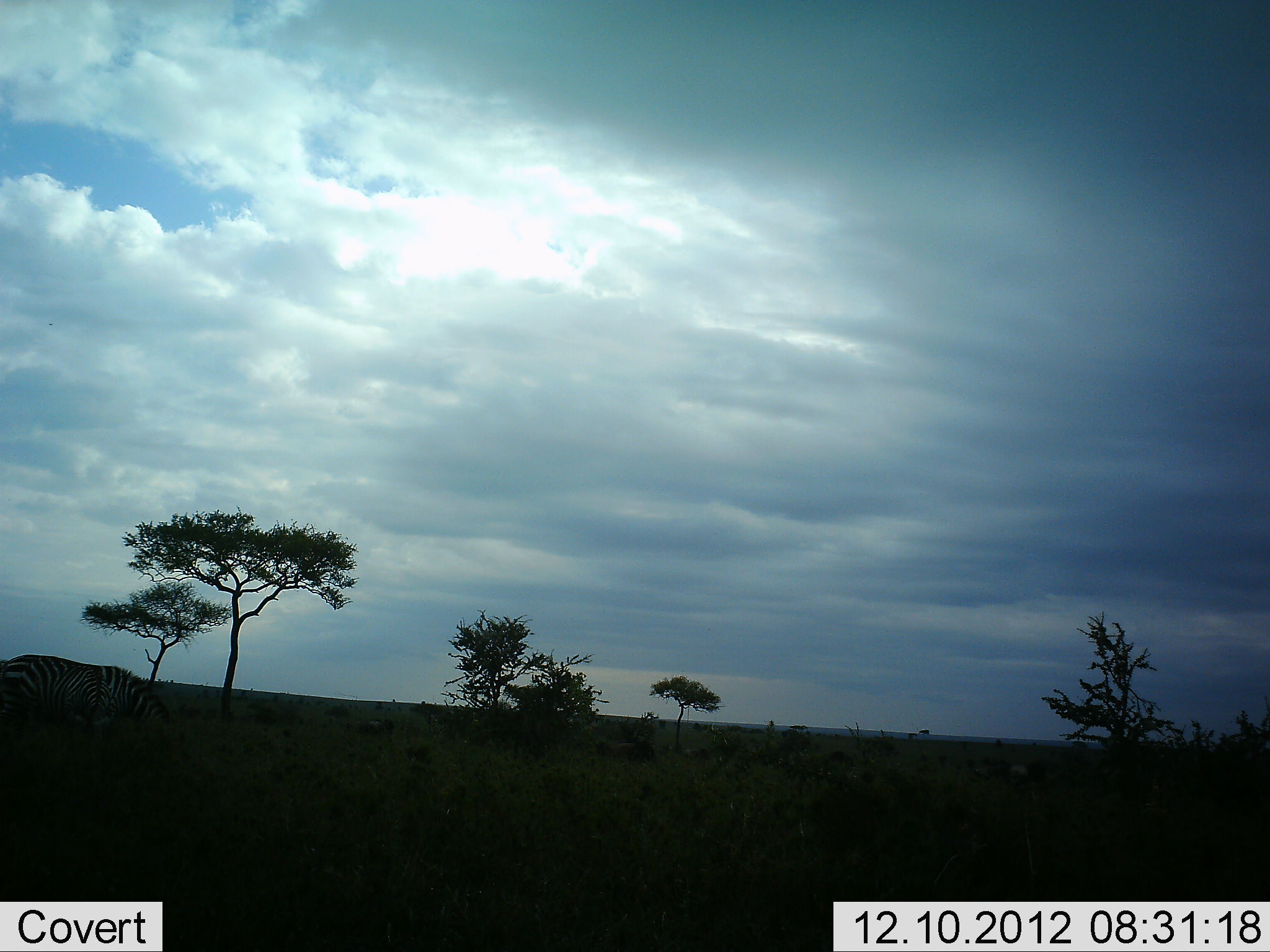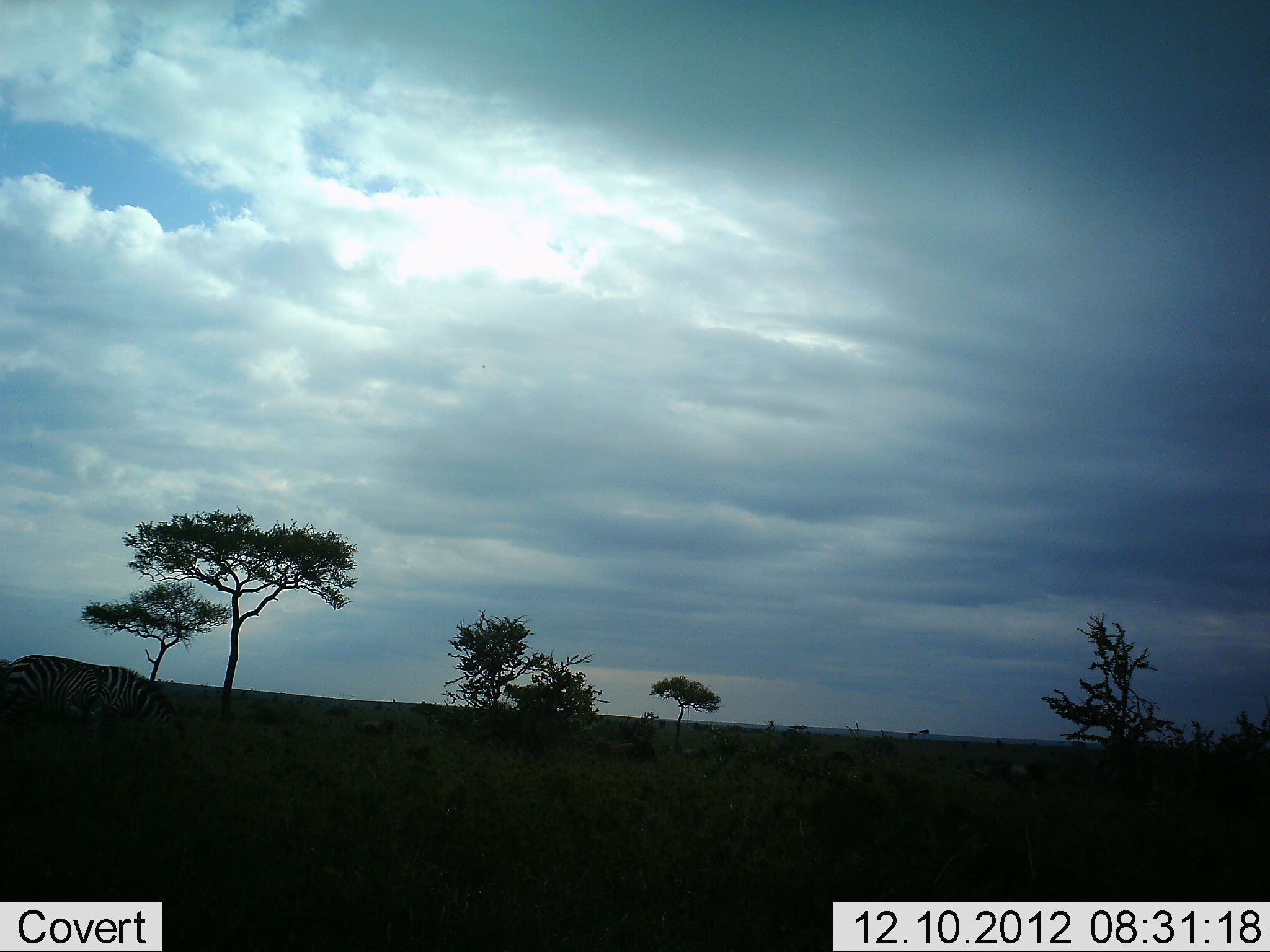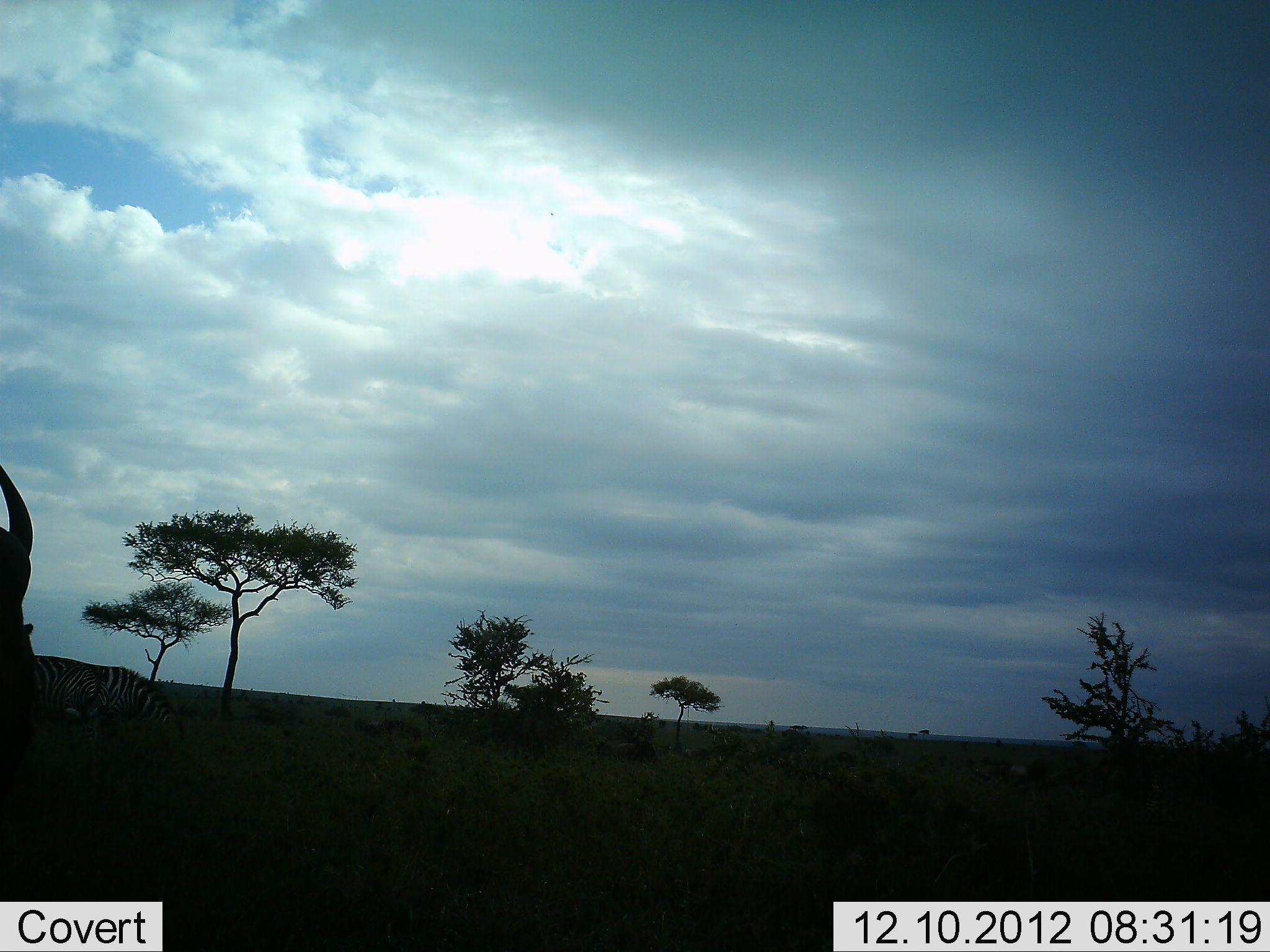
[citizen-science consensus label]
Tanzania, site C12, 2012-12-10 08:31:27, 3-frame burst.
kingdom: Animalia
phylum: Chordata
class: Mammalia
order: Artiodactyla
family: Bovidae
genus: Connochaetes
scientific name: Connochaetes taurinus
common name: blue wildebeest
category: wildebeest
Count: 1.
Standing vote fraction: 20%.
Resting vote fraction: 0%.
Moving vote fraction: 80%.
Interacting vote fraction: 0%.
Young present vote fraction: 0%.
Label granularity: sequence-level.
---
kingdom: Animalia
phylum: Chordata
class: Mammalia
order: Perissodactyla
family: Equidae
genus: Equus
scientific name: Equus quagga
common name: plains zebra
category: zebra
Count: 1.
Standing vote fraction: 33%.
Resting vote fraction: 0%.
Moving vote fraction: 0%.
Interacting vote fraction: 0%.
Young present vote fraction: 7%.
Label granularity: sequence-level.